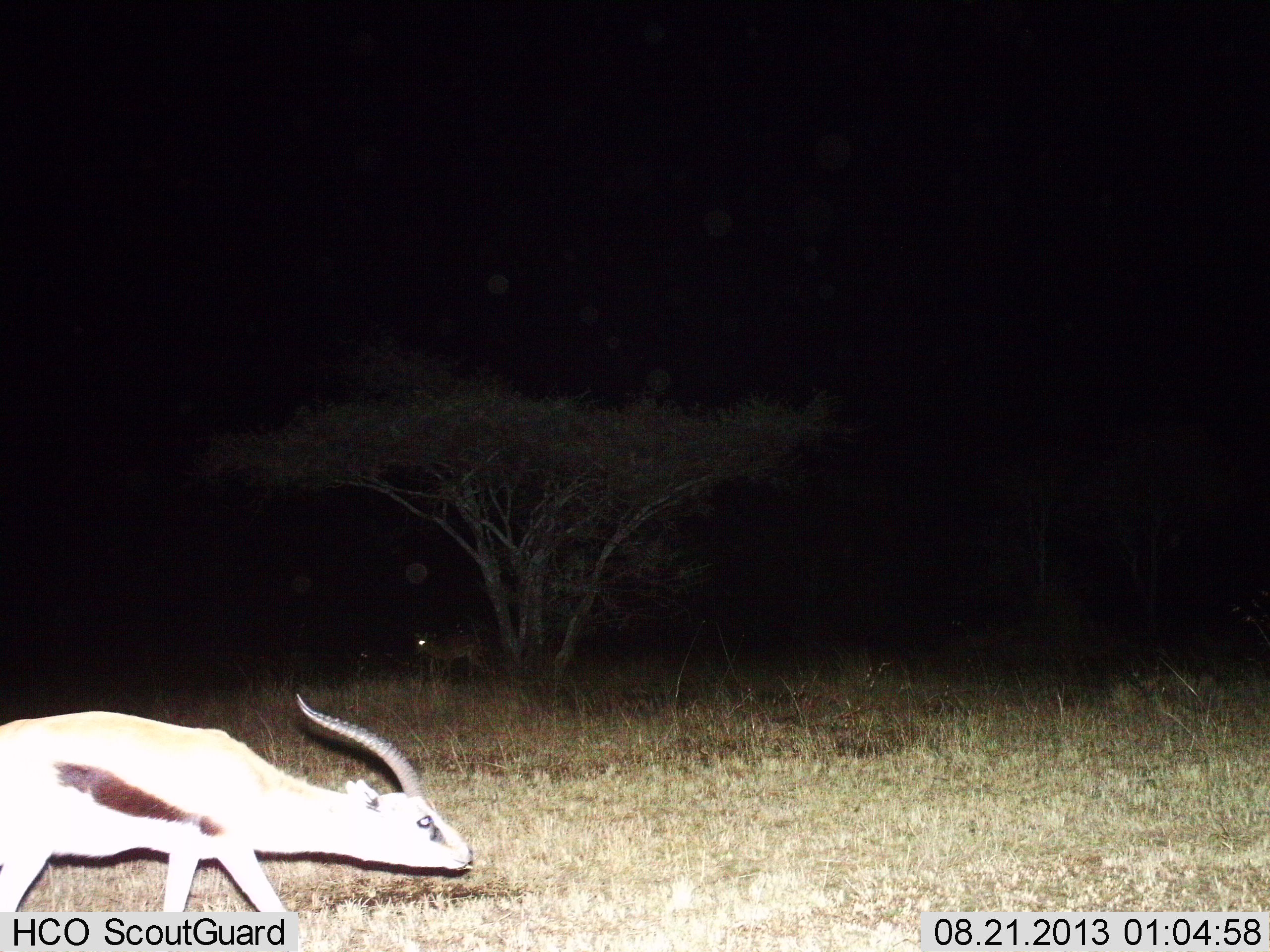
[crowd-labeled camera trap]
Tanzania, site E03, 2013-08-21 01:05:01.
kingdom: Animalia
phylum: Chordata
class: Mammalia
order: Artiodactyla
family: Bovidae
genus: Eudorcas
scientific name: Eudorcas thomsonii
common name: thomson's gazelle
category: gazellethomsons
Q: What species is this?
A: Gazellethomsons (thomson's gazelle) (Eudorcas thomsonii).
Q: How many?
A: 1.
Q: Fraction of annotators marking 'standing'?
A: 21%.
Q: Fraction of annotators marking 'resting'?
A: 3%.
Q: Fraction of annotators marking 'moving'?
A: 79%.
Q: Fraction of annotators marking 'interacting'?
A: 3%.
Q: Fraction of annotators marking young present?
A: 0%.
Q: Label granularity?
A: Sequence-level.